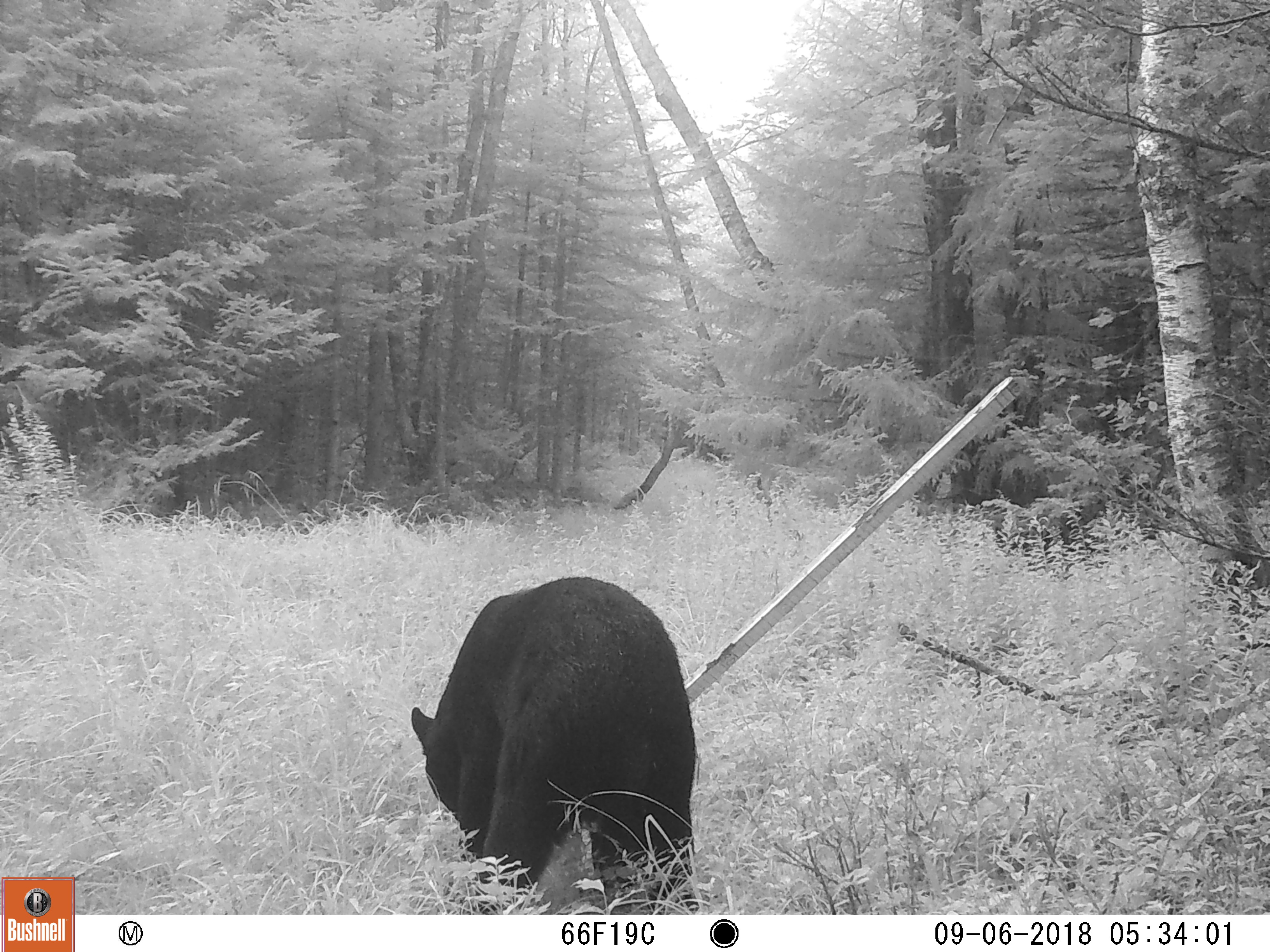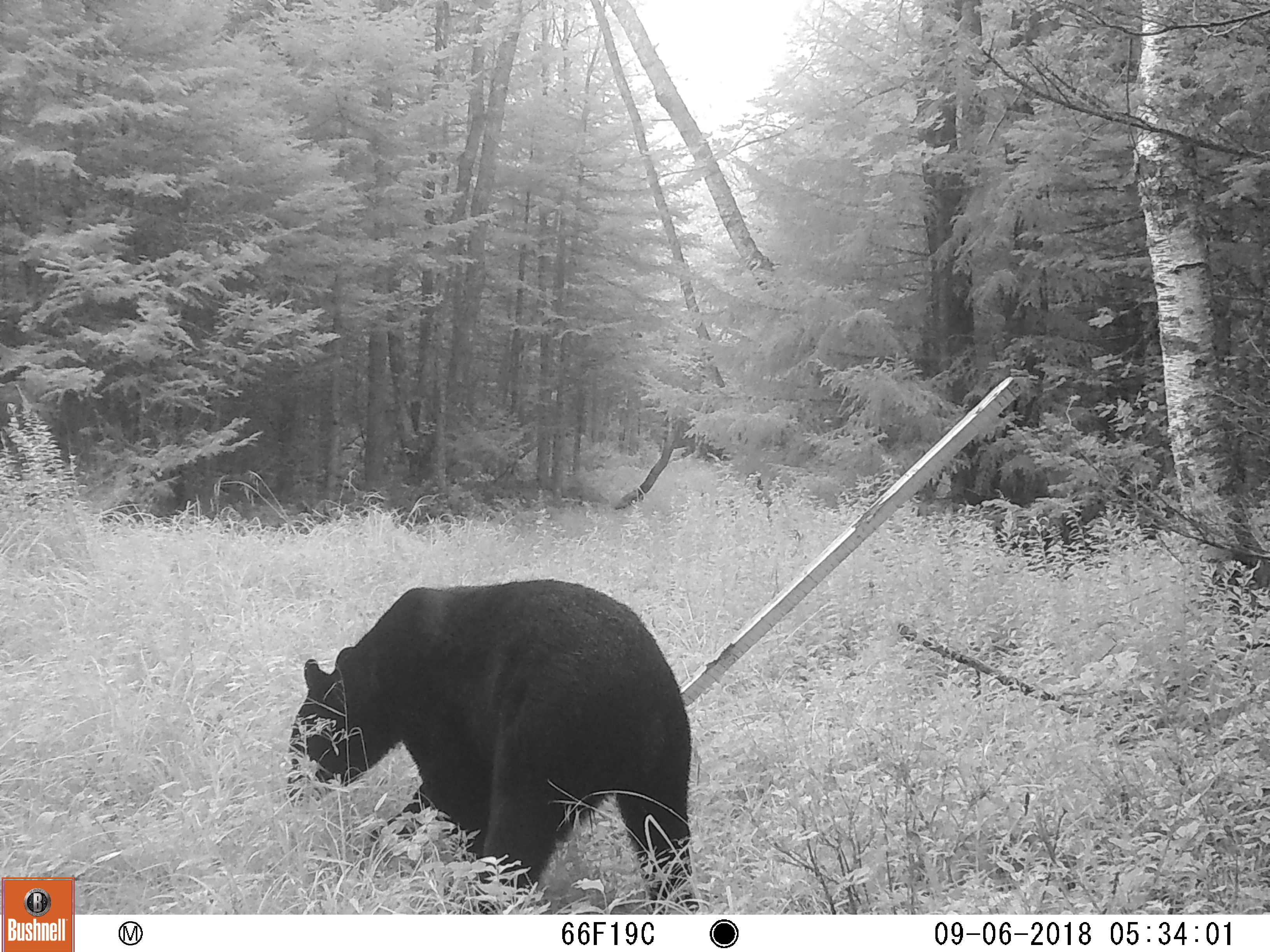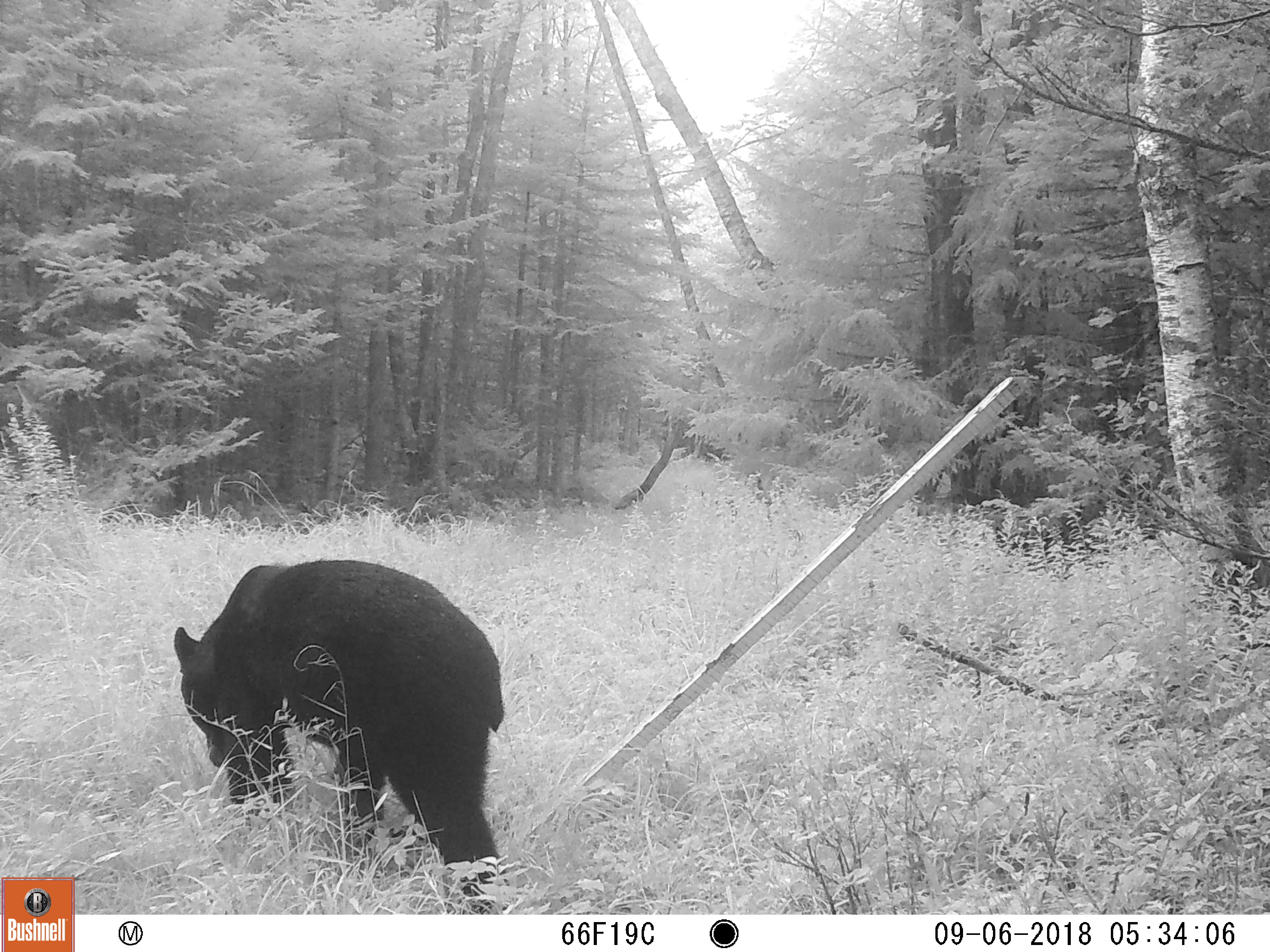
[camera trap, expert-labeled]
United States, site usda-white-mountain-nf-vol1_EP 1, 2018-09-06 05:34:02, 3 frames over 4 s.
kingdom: Animalia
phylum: Chordata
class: Mammalia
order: Carnivora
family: Ursidae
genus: Ursus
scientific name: Ursus americanus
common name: black bear